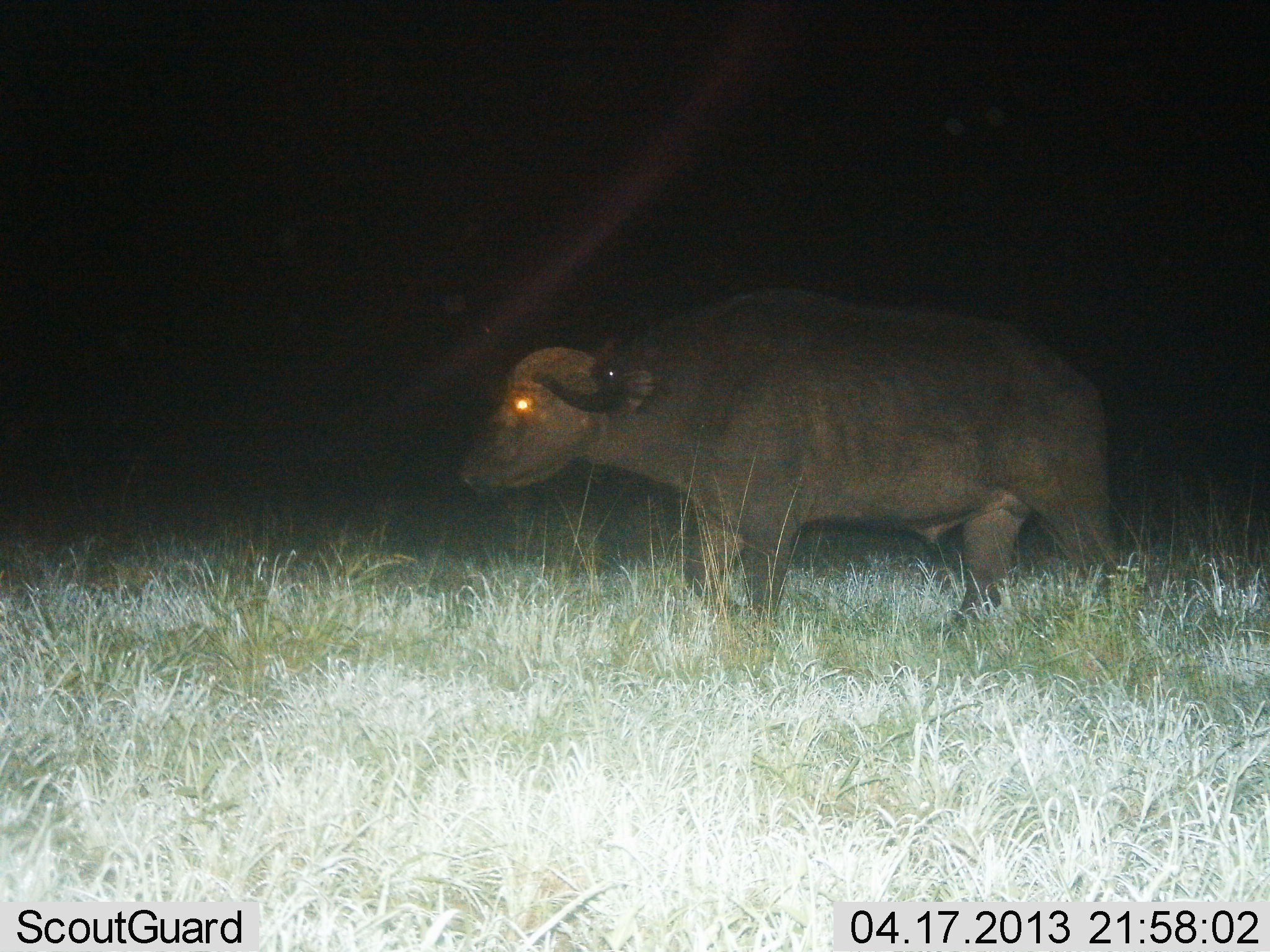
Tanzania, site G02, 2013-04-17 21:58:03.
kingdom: Animalia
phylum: Chordata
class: Mammalia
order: Artiodactyla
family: Bovidae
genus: Syncerus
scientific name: Syncerus caffer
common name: cape buffalo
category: buffalo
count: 1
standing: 42%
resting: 0%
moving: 58%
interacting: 0%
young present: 0%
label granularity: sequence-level